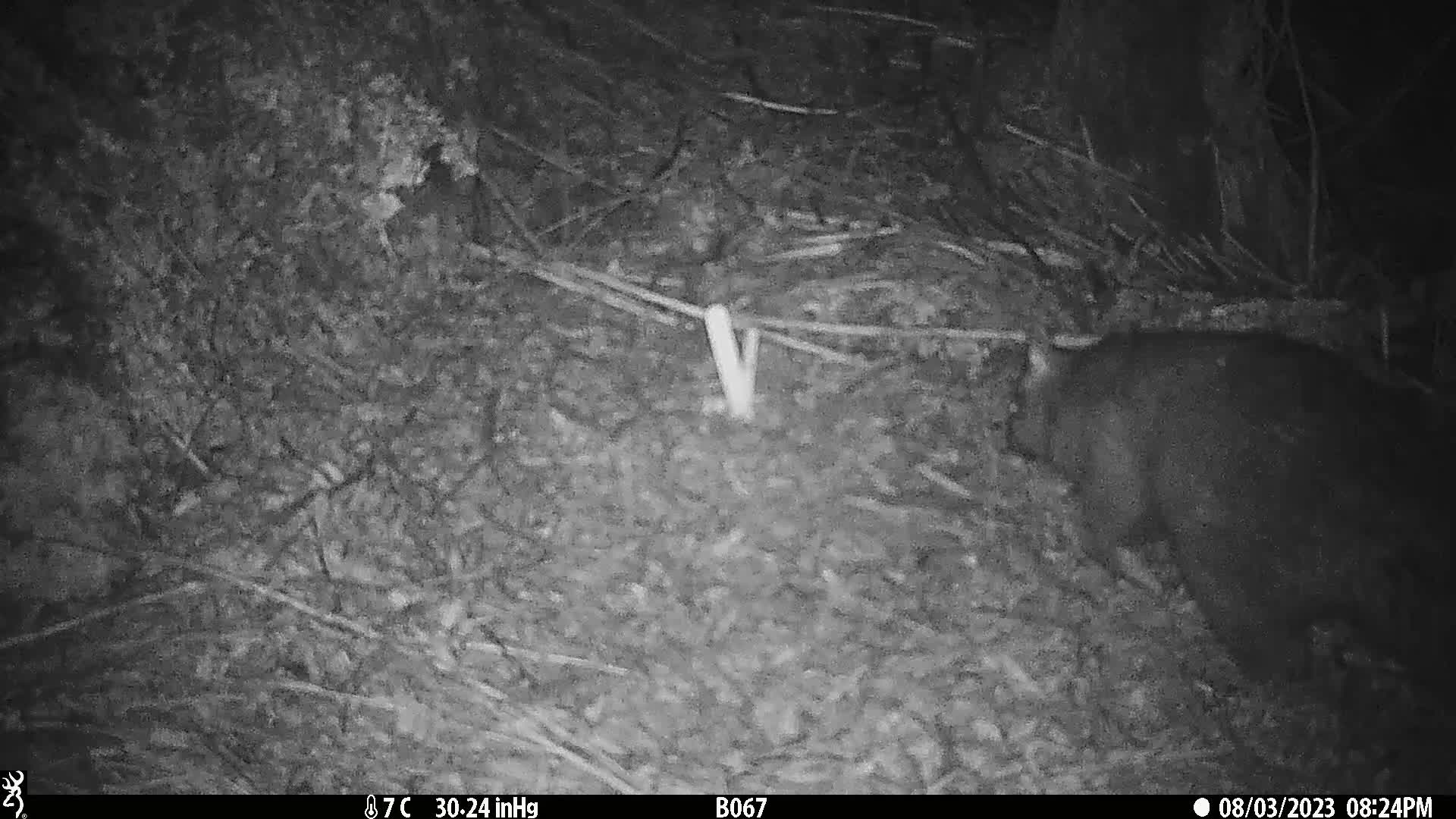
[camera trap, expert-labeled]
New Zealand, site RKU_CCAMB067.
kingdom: Animalia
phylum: Chordata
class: Mammalia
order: Diprotodontia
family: Phalangeridae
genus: Trichosurus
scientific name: Trichosurus vulpecula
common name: common brushtail possum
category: possum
Possum (common brushtail possum) (Trichosurus vulpecula).